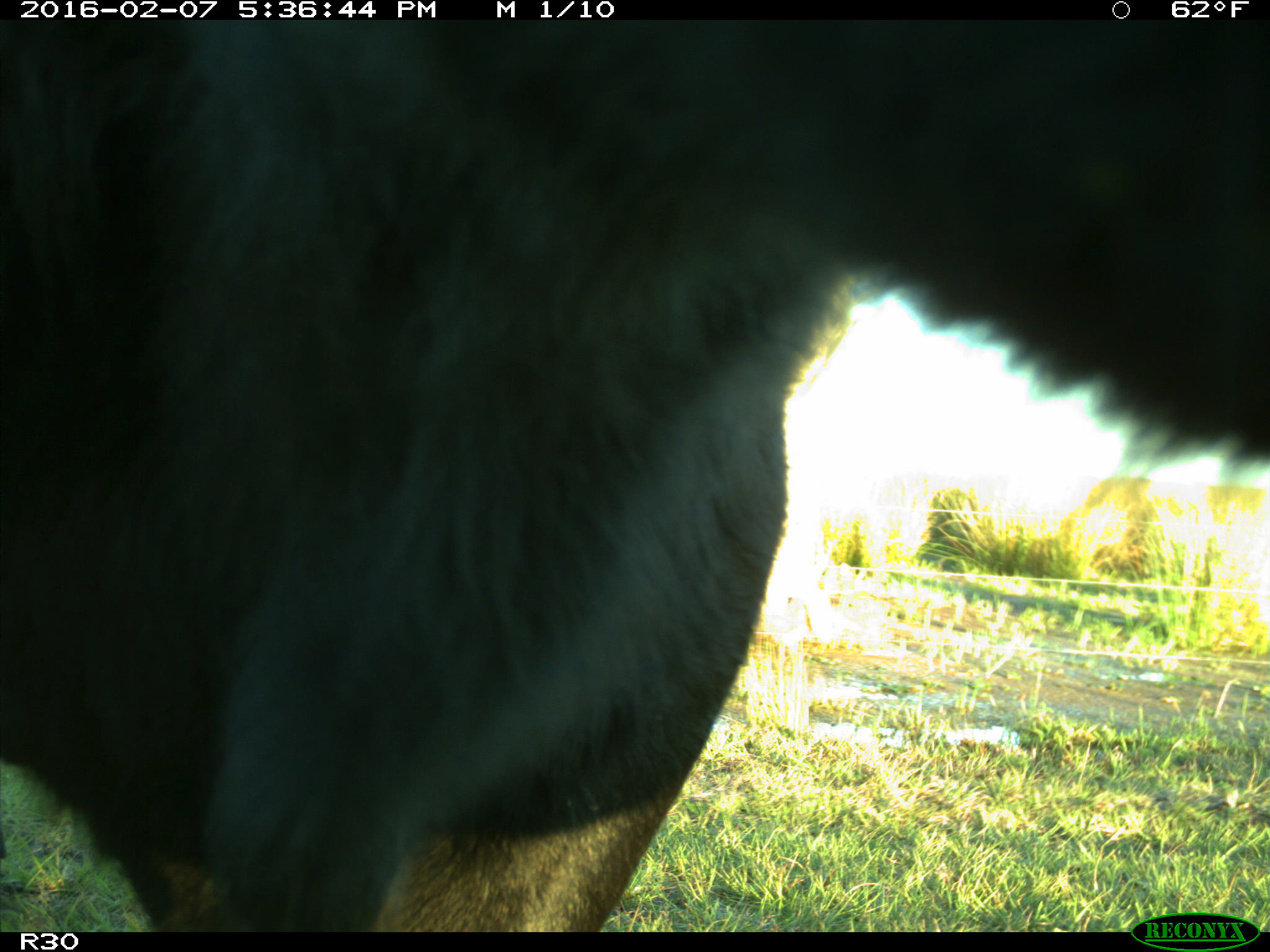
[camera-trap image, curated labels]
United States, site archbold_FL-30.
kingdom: Animalia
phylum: Chordata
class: Mammalia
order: Artiodactyla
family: Bovidae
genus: Bos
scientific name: Bos taurus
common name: domestic cow